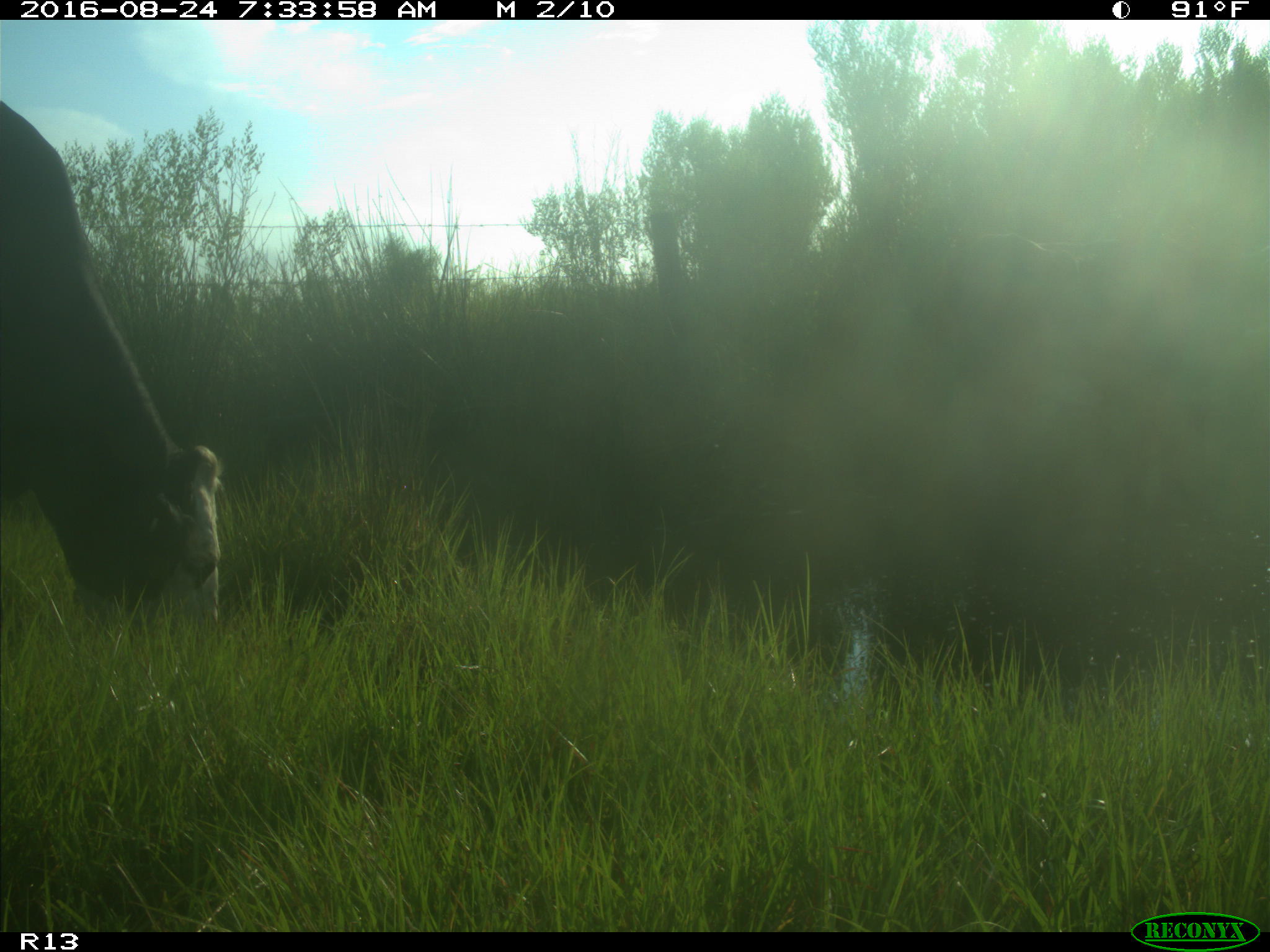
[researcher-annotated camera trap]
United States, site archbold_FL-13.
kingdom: Animalia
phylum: Chordata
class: Mammalia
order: Artiodactyla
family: Bovidae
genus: Bos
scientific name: Bos taurus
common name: domestic cow